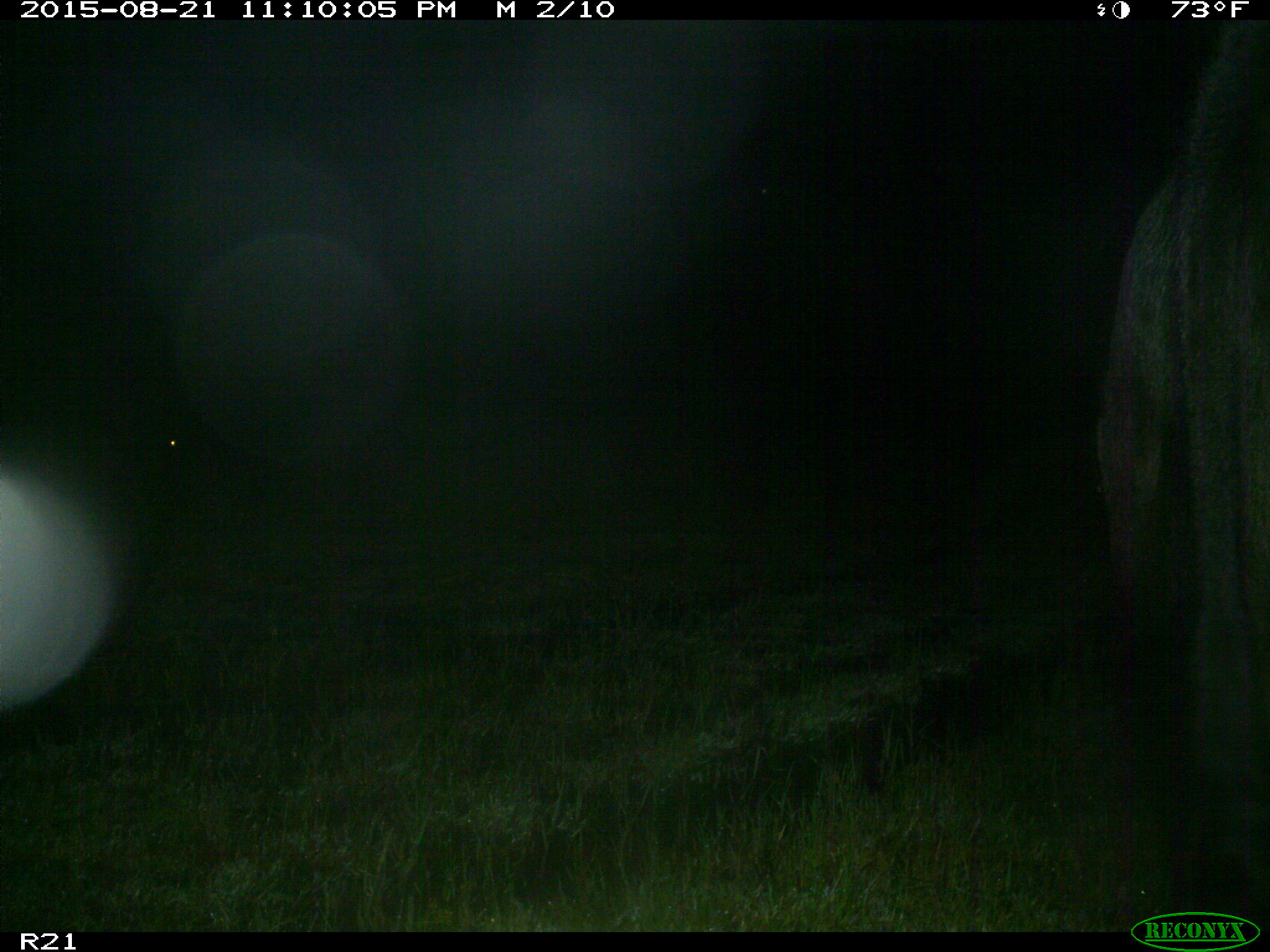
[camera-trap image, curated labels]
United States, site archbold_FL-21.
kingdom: Animalia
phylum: Chordata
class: Mammalia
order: Artiodactyla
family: Bovidae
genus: Bos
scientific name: Bos taurus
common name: domestic cow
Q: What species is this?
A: Bos taurus (domestic cow).